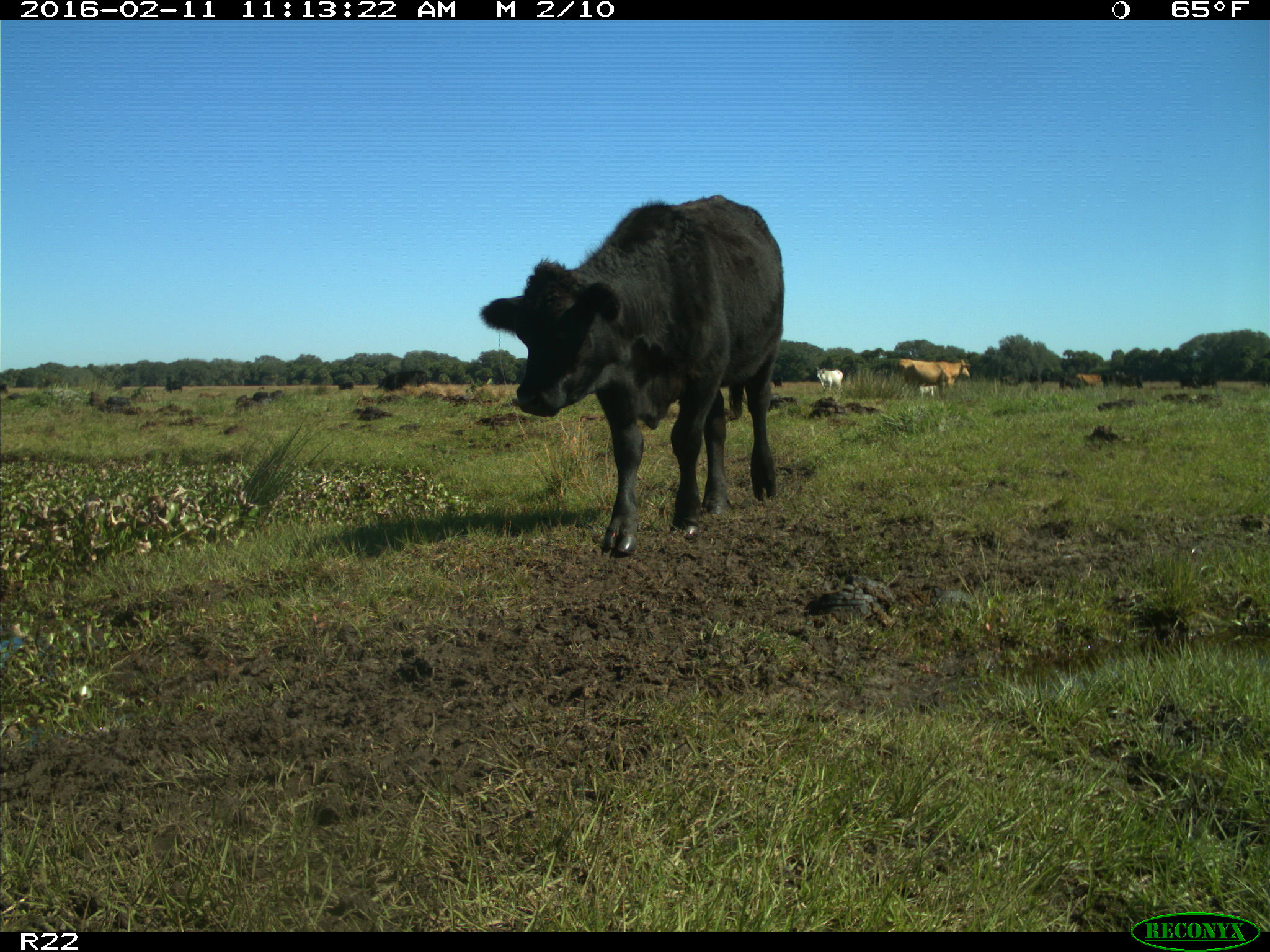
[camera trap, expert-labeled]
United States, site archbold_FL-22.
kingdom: Animalia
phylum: Chordata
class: Mammalia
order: Artiodactyla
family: Bovidae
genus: Bos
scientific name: Bos taurus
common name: domestic cow